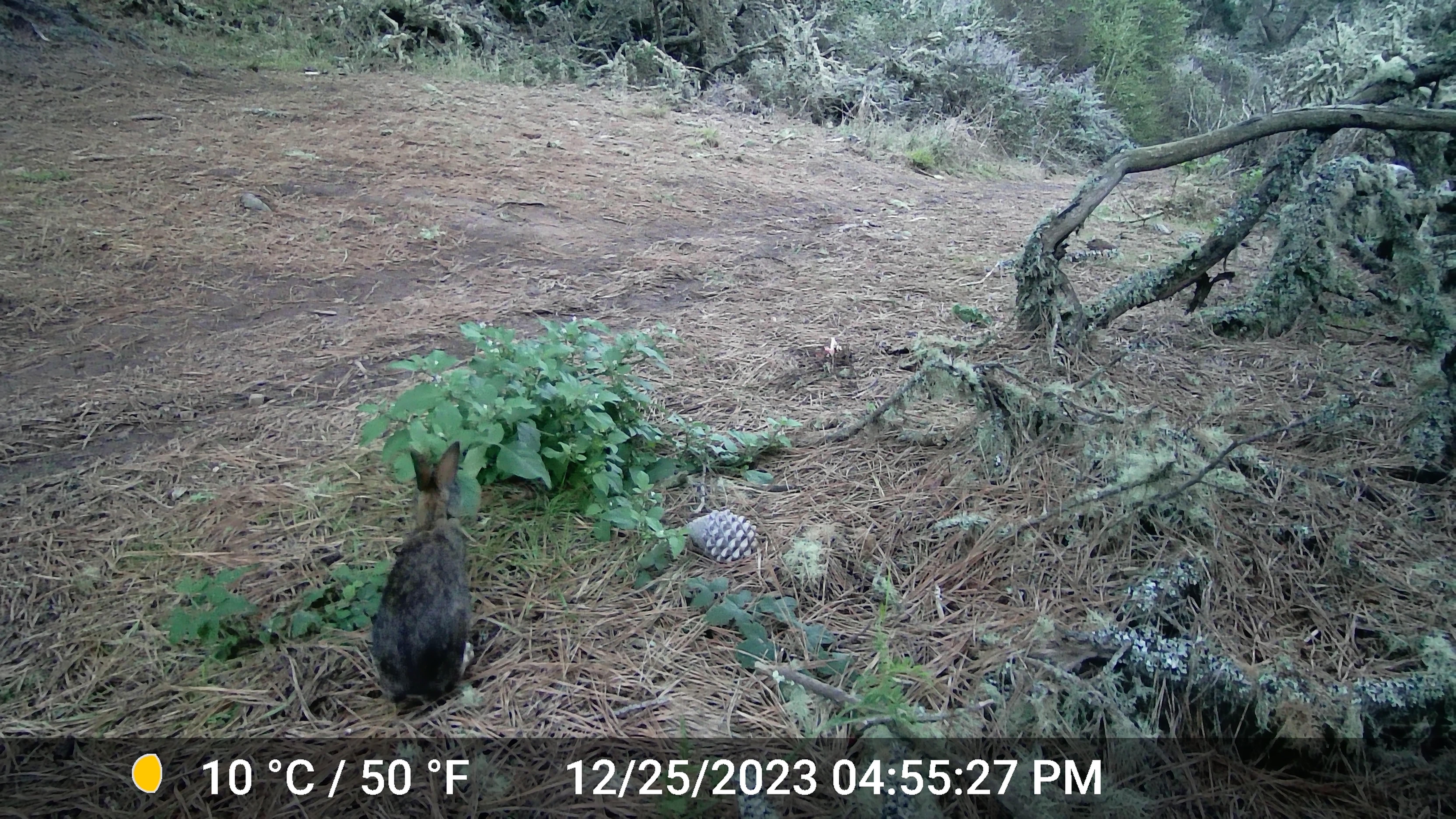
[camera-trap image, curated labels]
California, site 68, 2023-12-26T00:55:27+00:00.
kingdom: Animalia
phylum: Chordata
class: Mammalia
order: Lagomorpha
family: Leporidae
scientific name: Leporidae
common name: rabbit